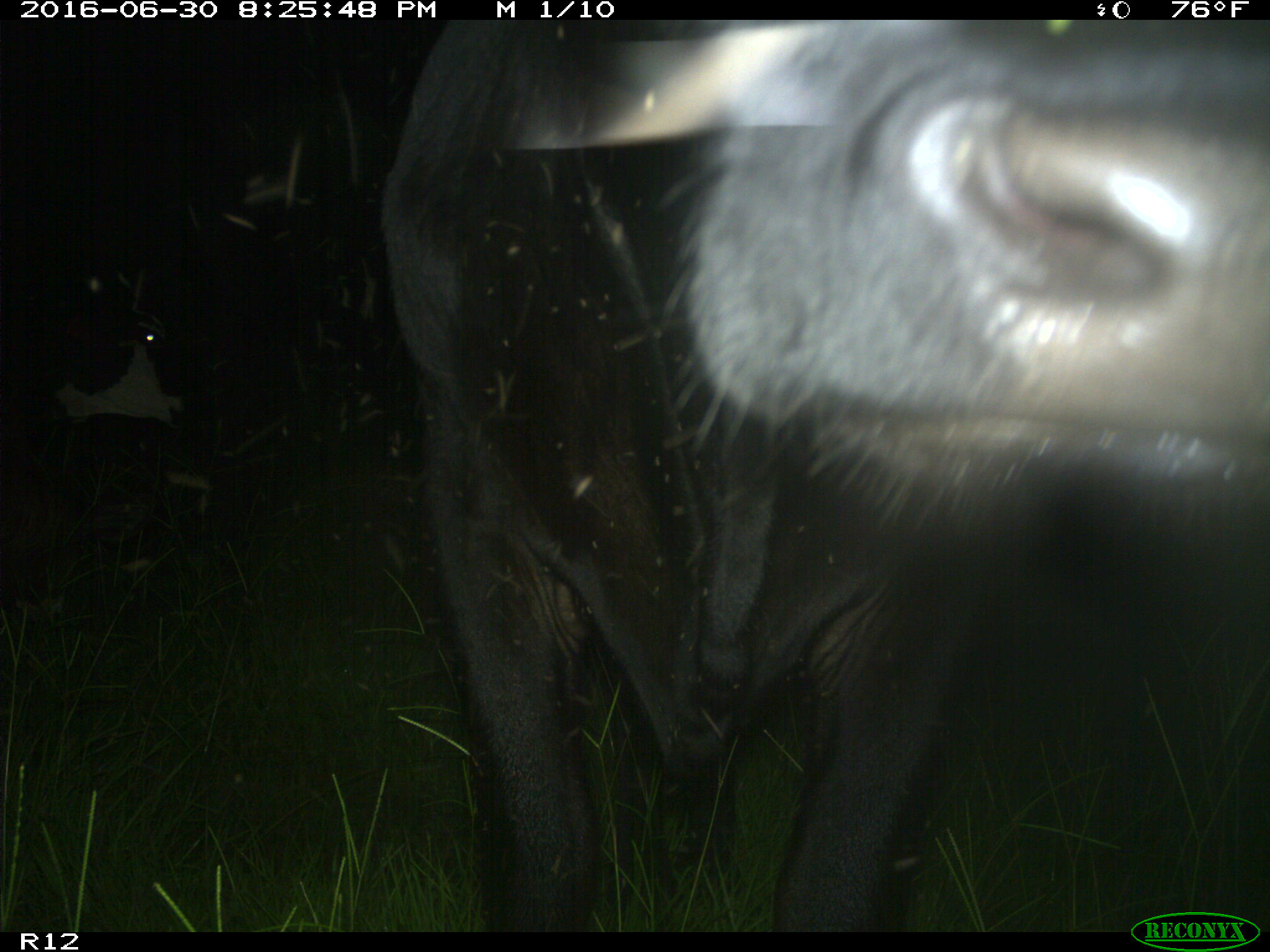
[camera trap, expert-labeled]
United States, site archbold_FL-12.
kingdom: Animalia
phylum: Chordata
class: Mammalia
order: Artiodactyla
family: Bovidae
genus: Bos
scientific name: Bos taurus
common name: domestic cow